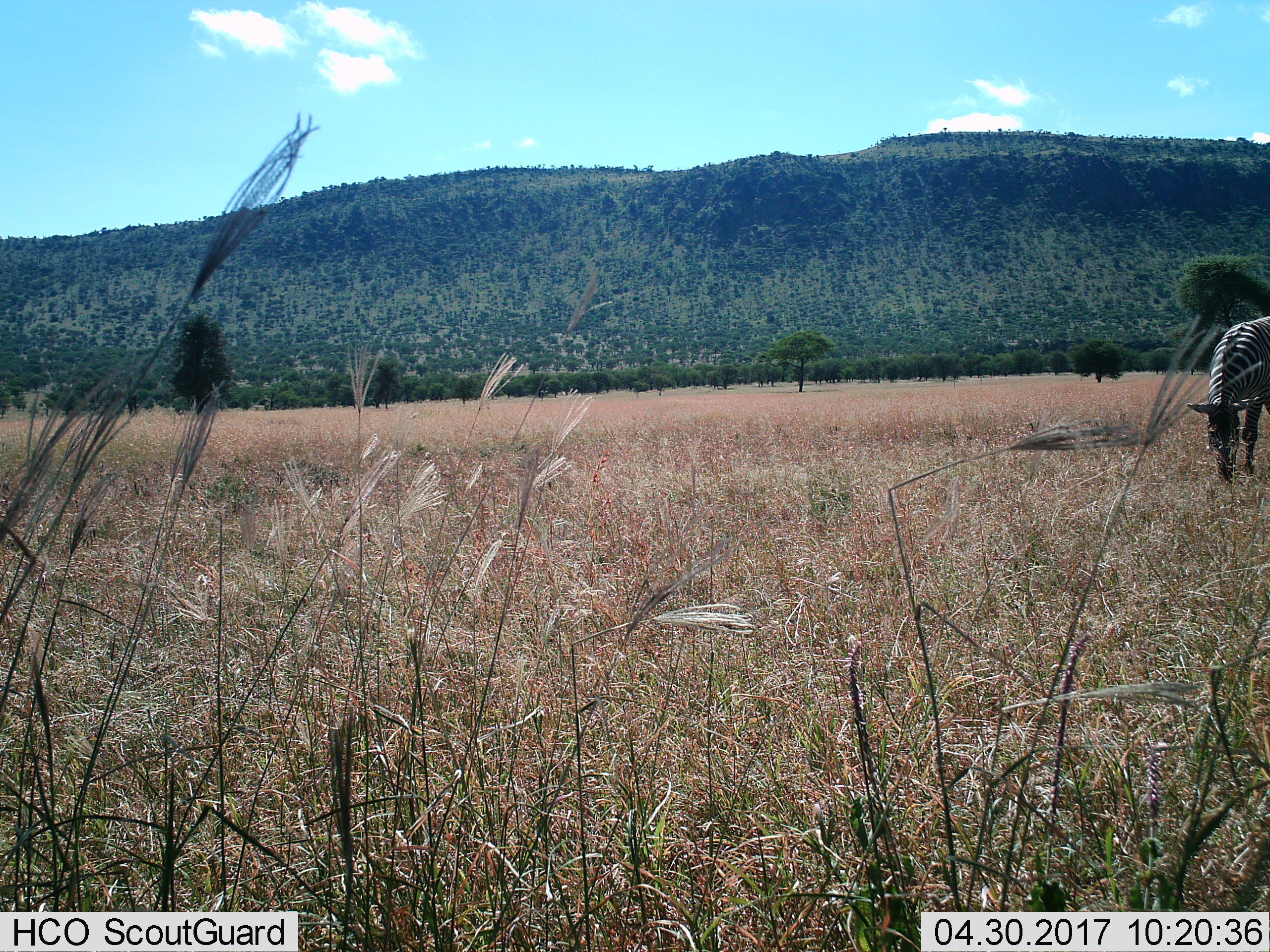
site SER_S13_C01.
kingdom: Animalia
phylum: Chordata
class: Mammalia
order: Perissodactyla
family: Equidae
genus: Equus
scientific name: Equus quagga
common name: plains zebra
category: zebraplains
Zebraplains (plains zebra) (Equus quagga), count 1. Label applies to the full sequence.